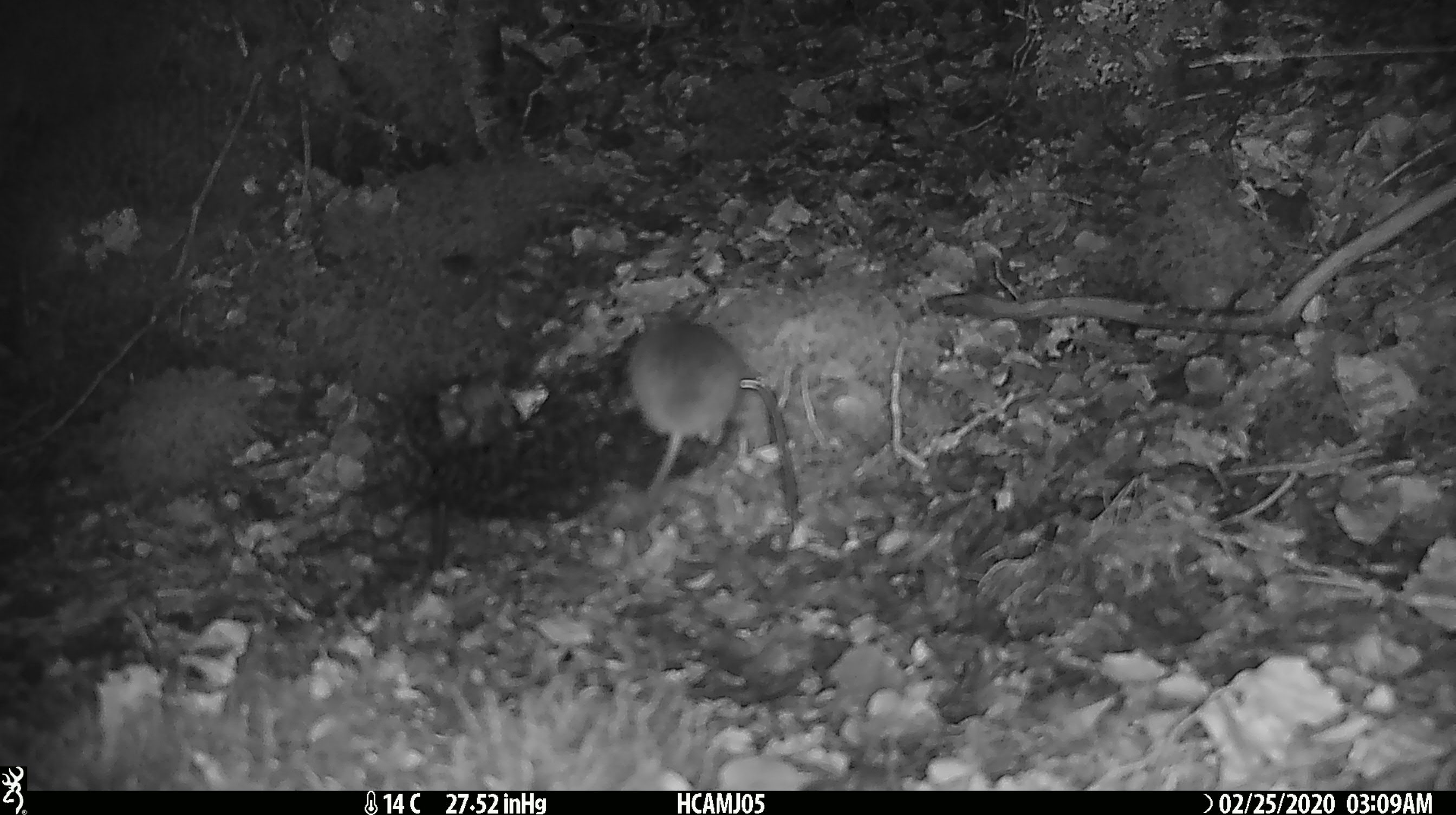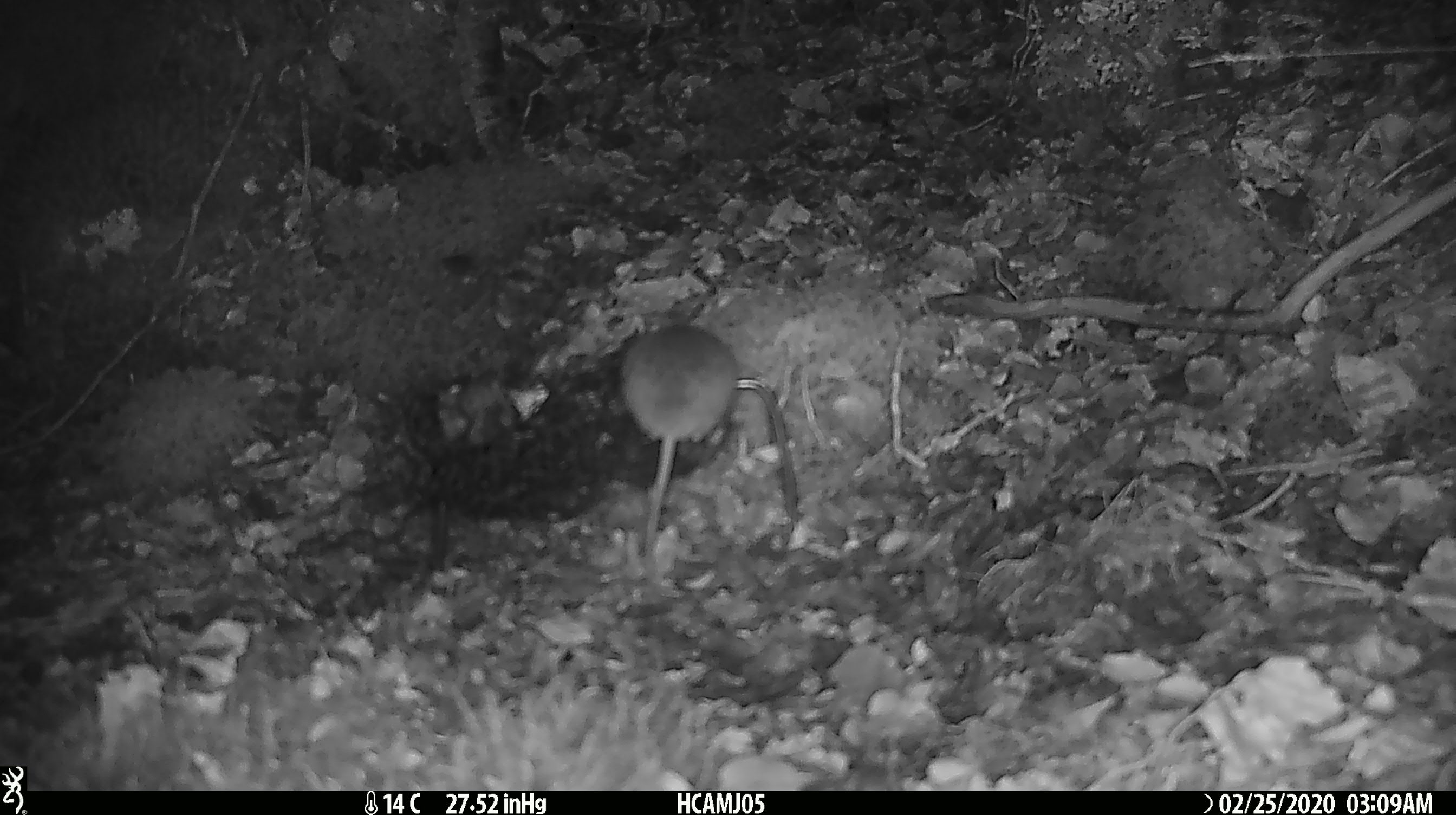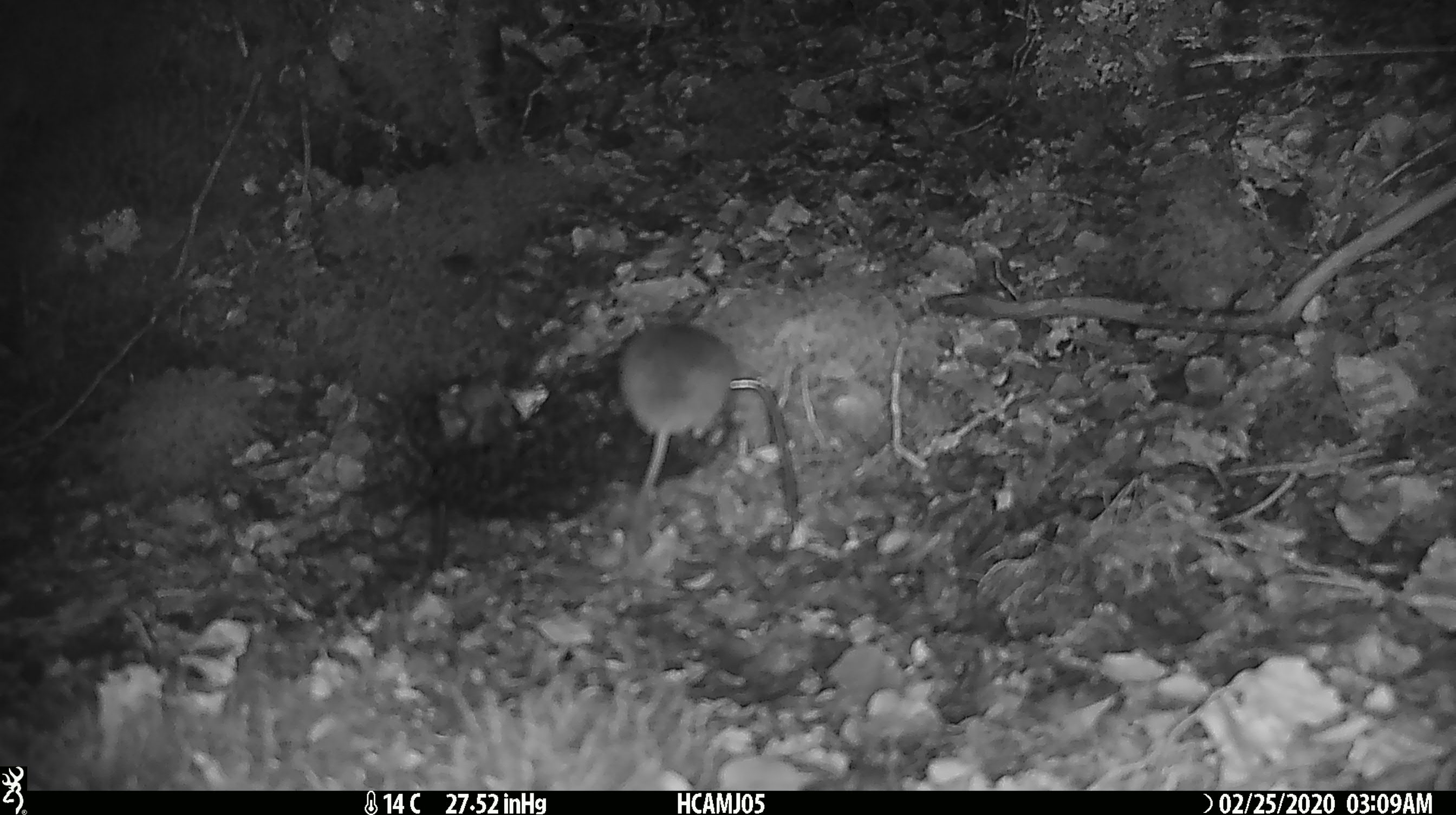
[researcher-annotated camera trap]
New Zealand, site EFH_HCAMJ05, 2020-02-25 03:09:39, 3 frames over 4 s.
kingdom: Animalia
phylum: Chordata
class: Mammalia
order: Rodentia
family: Muridae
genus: Mus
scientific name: Mus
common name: mouse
Mouse (Mus).